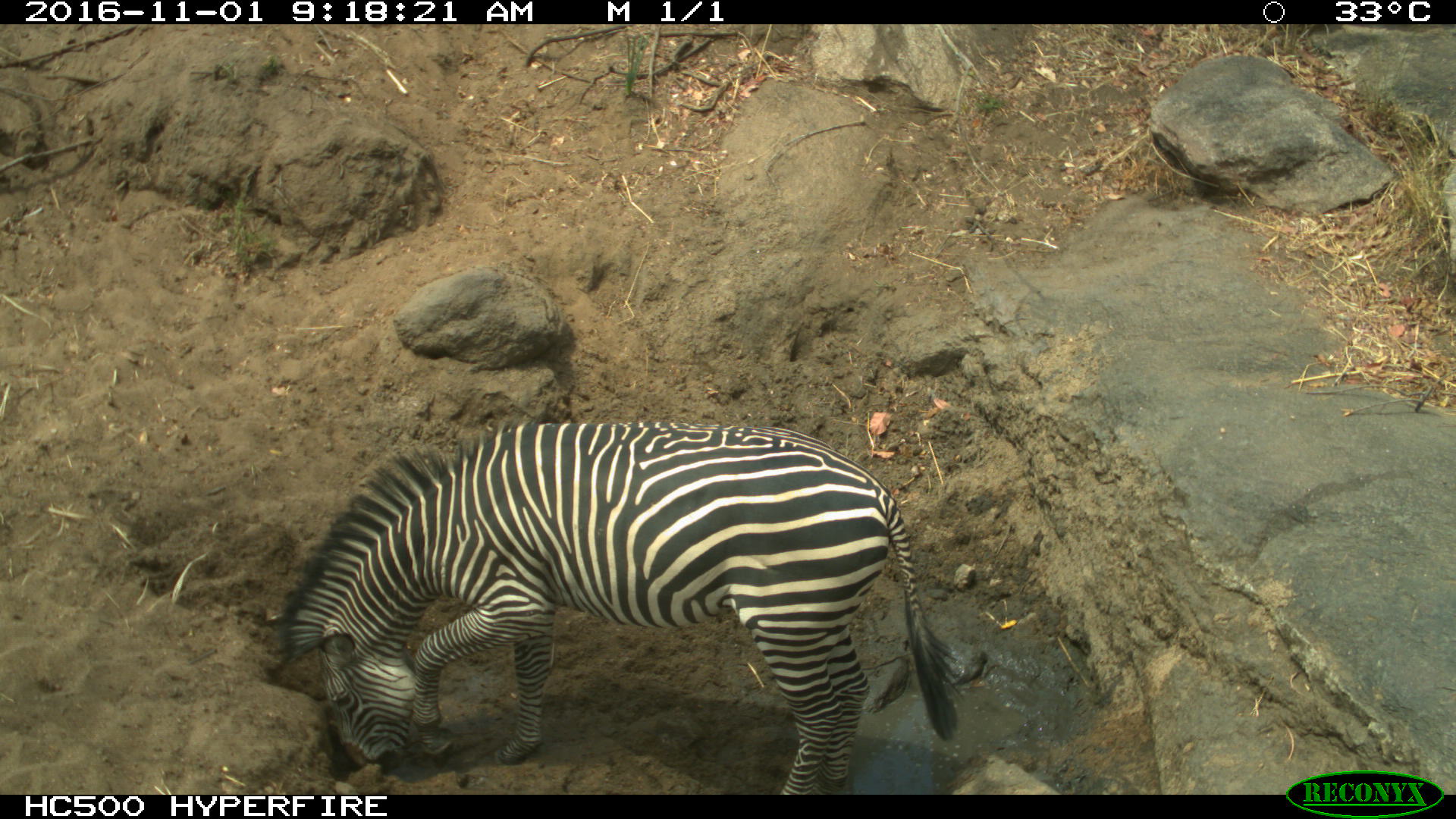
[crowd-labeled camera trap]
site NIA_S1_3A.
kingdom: Animalia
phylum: Chordata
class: Mammalia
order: Perissodactyla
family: Equidae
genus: Equus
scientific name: Equus quagga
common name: plains zebra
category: zebraplains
Zebraplains (plains zebra) (Equus quagga), count 1. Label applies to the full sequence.